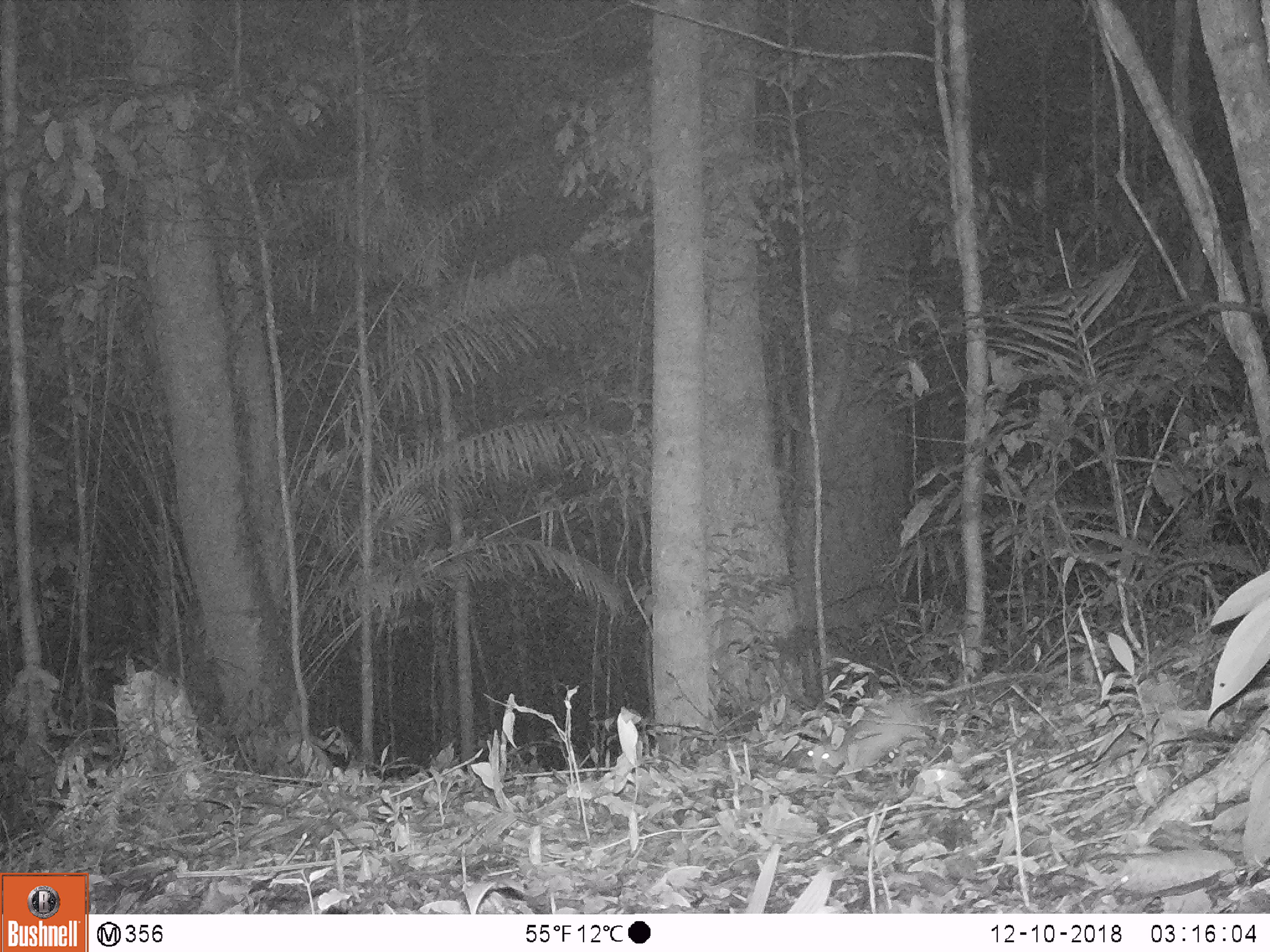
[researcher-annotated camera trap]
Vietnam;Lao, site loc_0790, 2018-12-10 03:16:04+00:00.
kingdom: Animalia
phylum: Chordata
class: Mammalia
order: Rodentia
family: Muridae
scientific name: Muridae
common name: old-world mice and rats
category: unidentified murid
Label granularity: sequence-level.